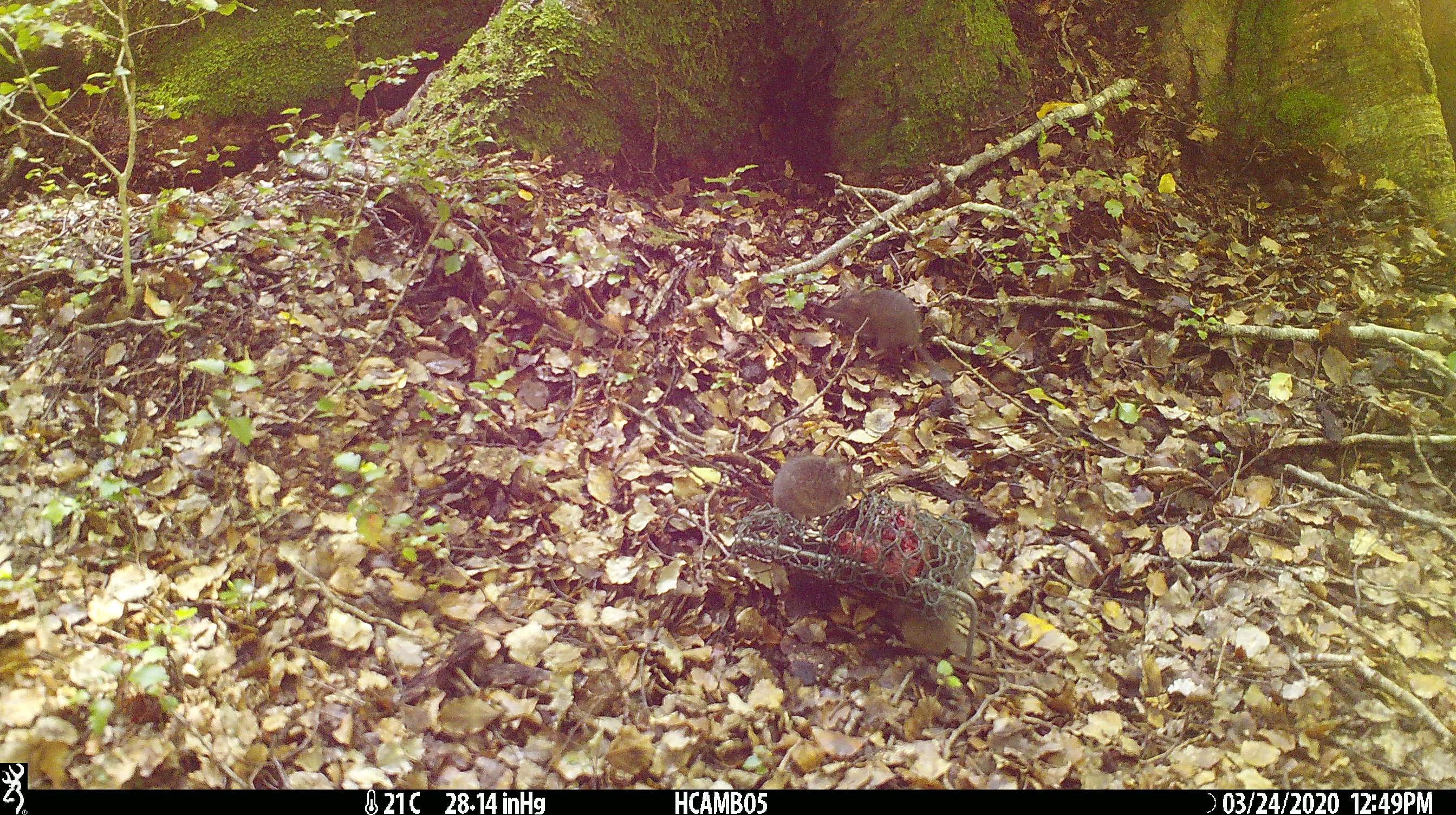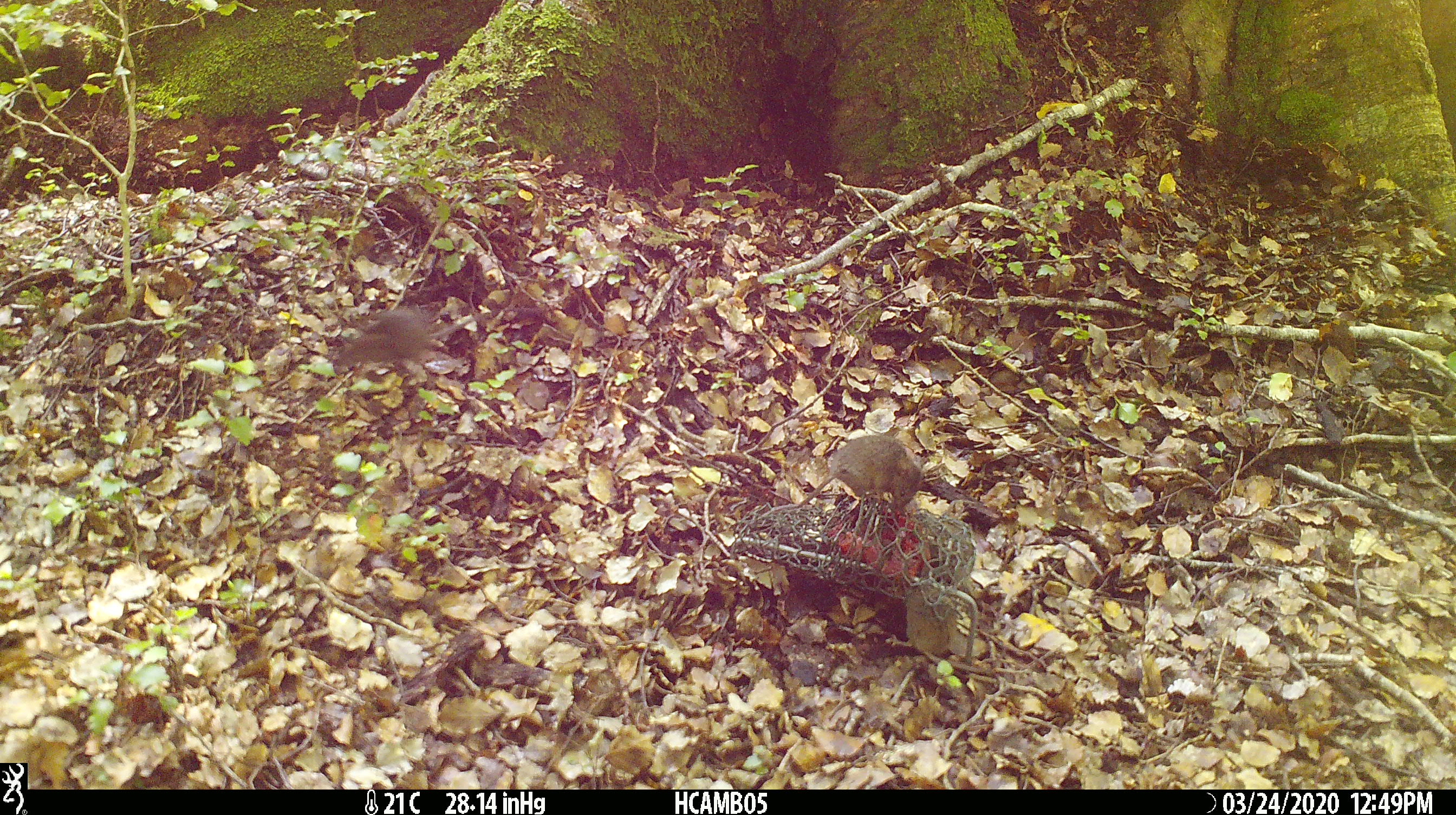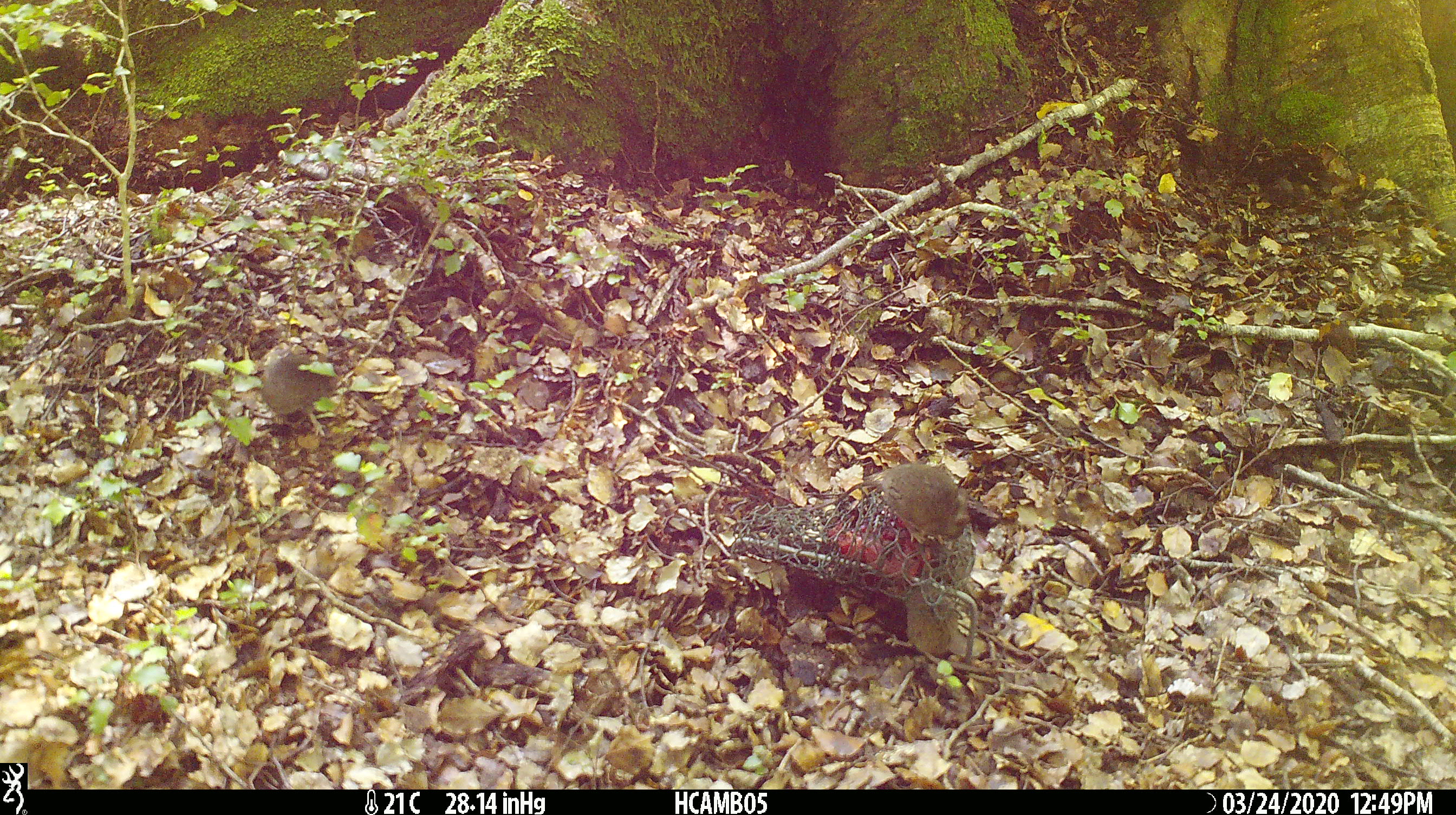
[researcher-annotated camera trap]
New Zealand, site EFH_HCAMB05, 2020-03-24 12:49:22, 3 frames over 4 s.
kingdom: Animalia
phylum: Chordata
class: Mammalia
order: Rodentia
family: Muridae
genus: Mus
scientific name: Mus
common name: mouse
Mouse (Mus).